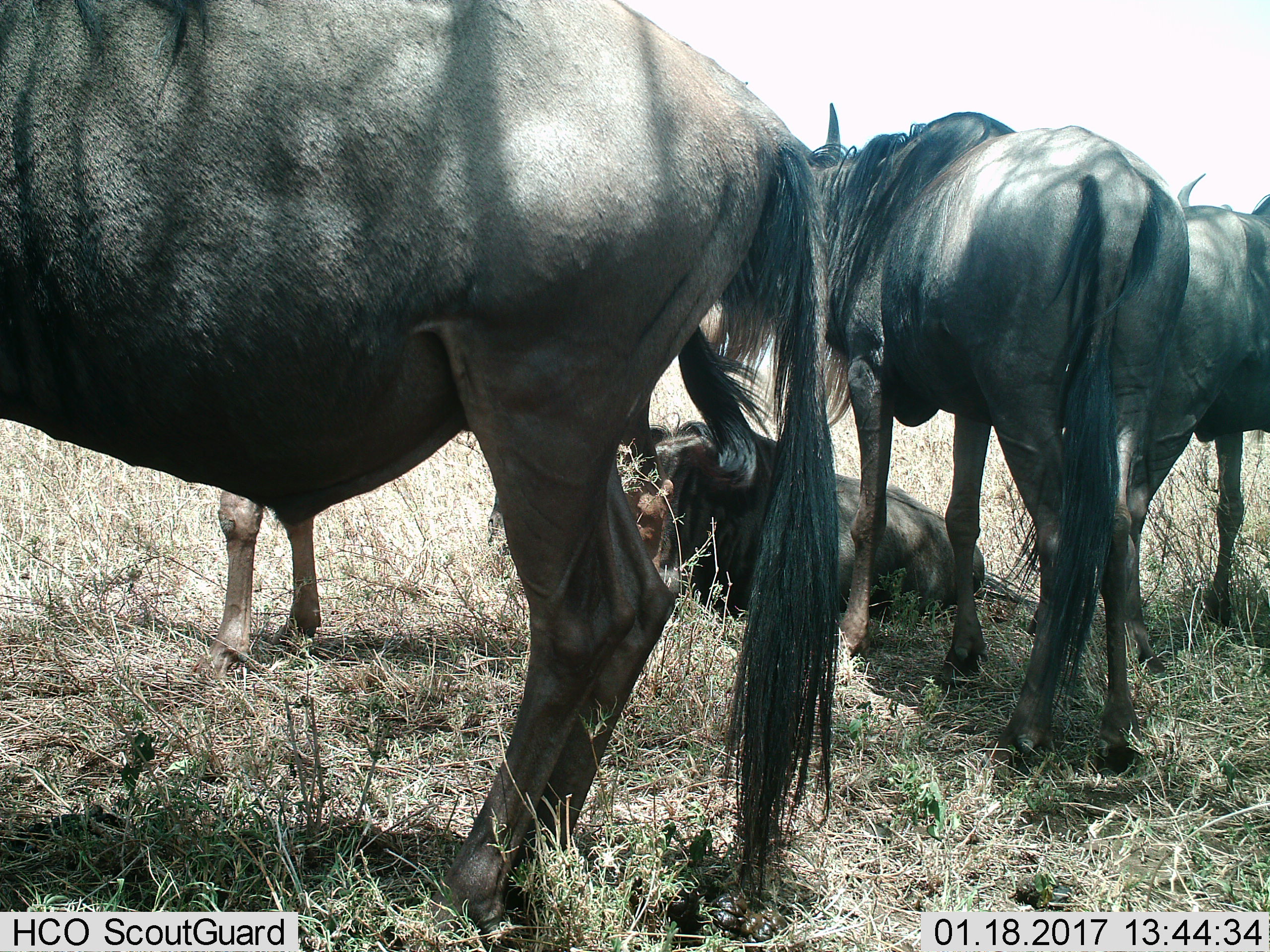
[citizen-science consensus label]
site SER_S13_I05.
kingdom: Animalia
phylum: Chordata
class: Mammalia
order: Artiodactyla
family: Bovidae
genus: Connochaetes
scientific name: Connochaetes taurinus taurinus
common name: blue wildebeest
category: wildebeestblue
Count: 5.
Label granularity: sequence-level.